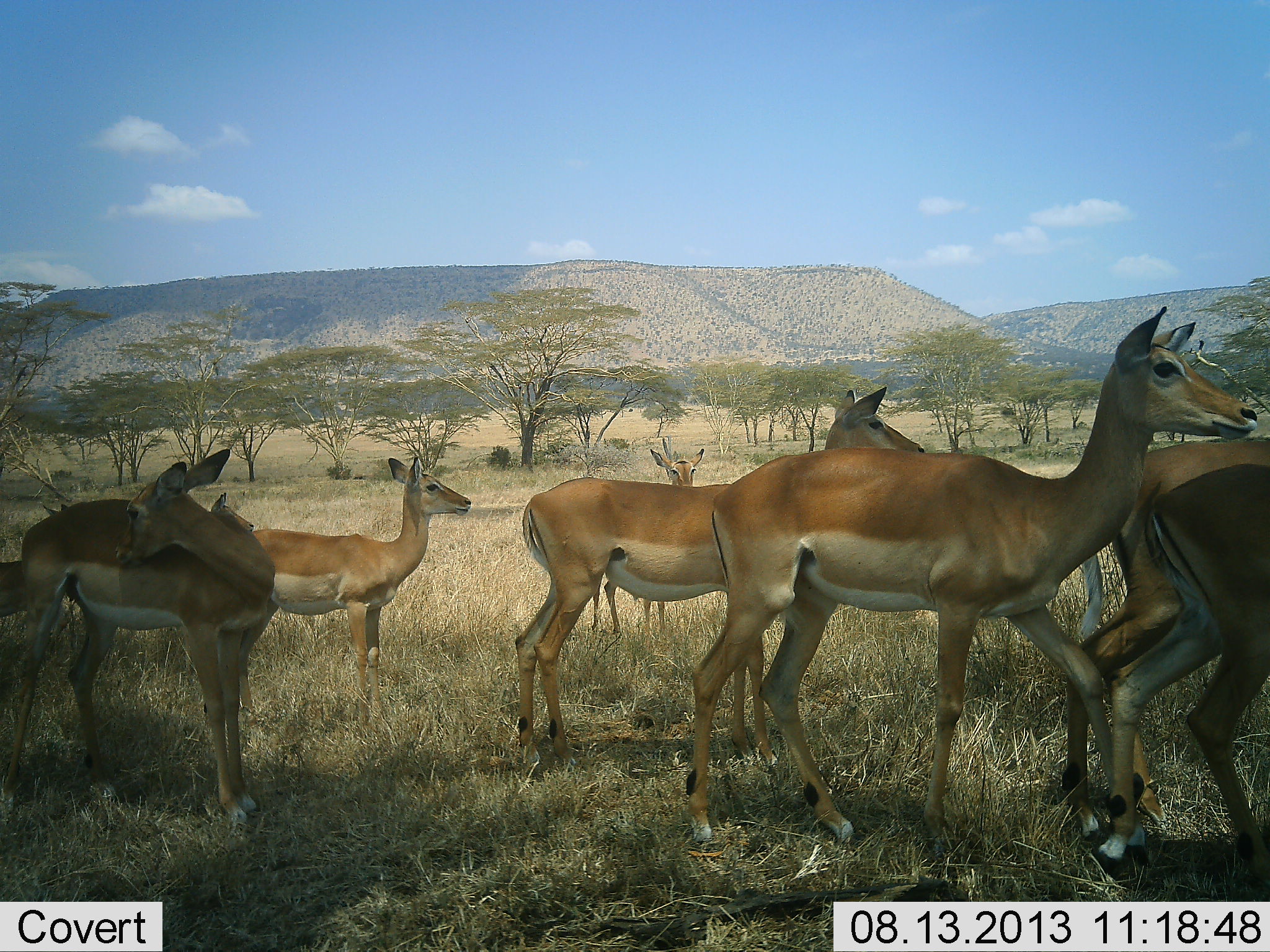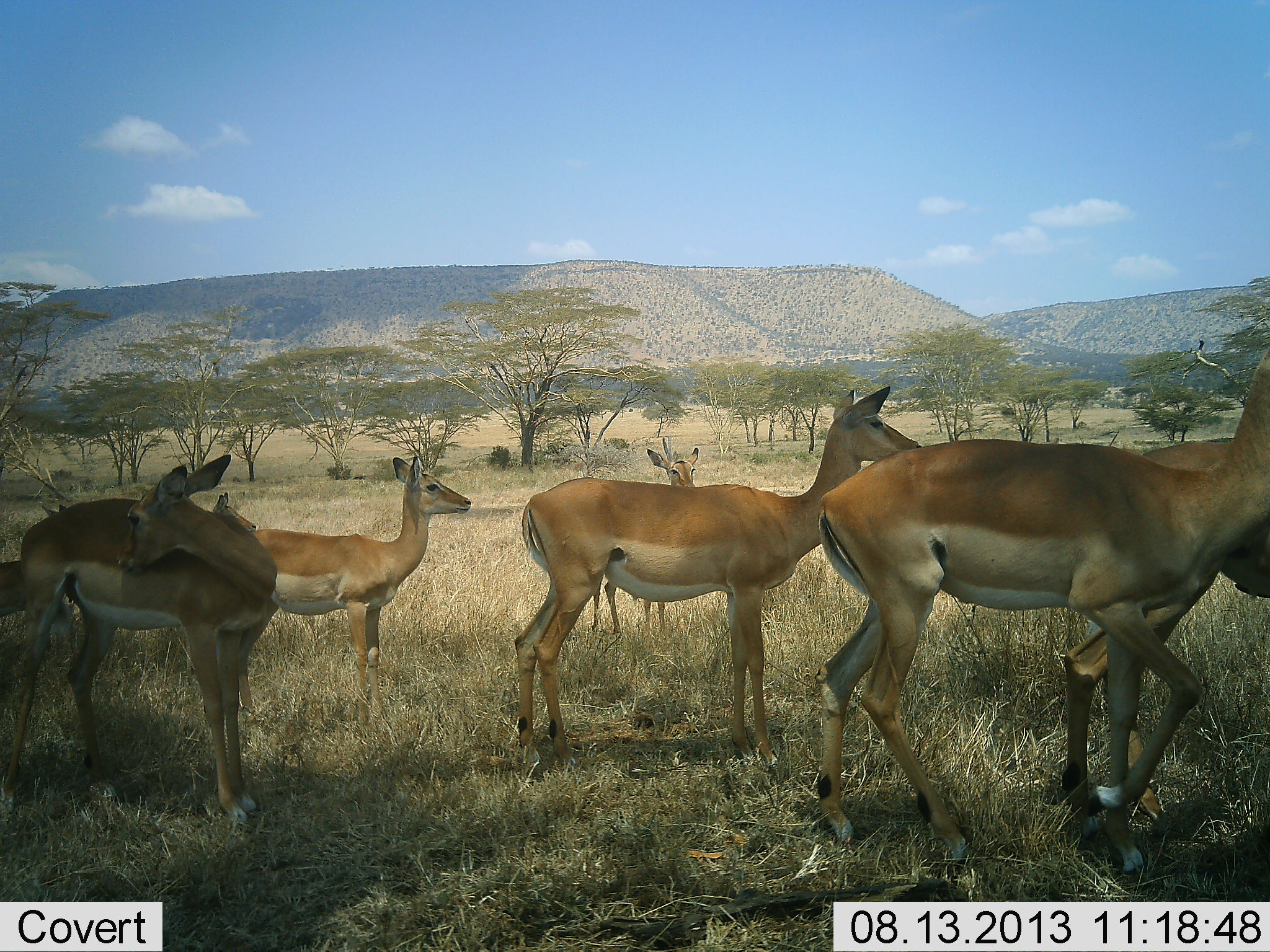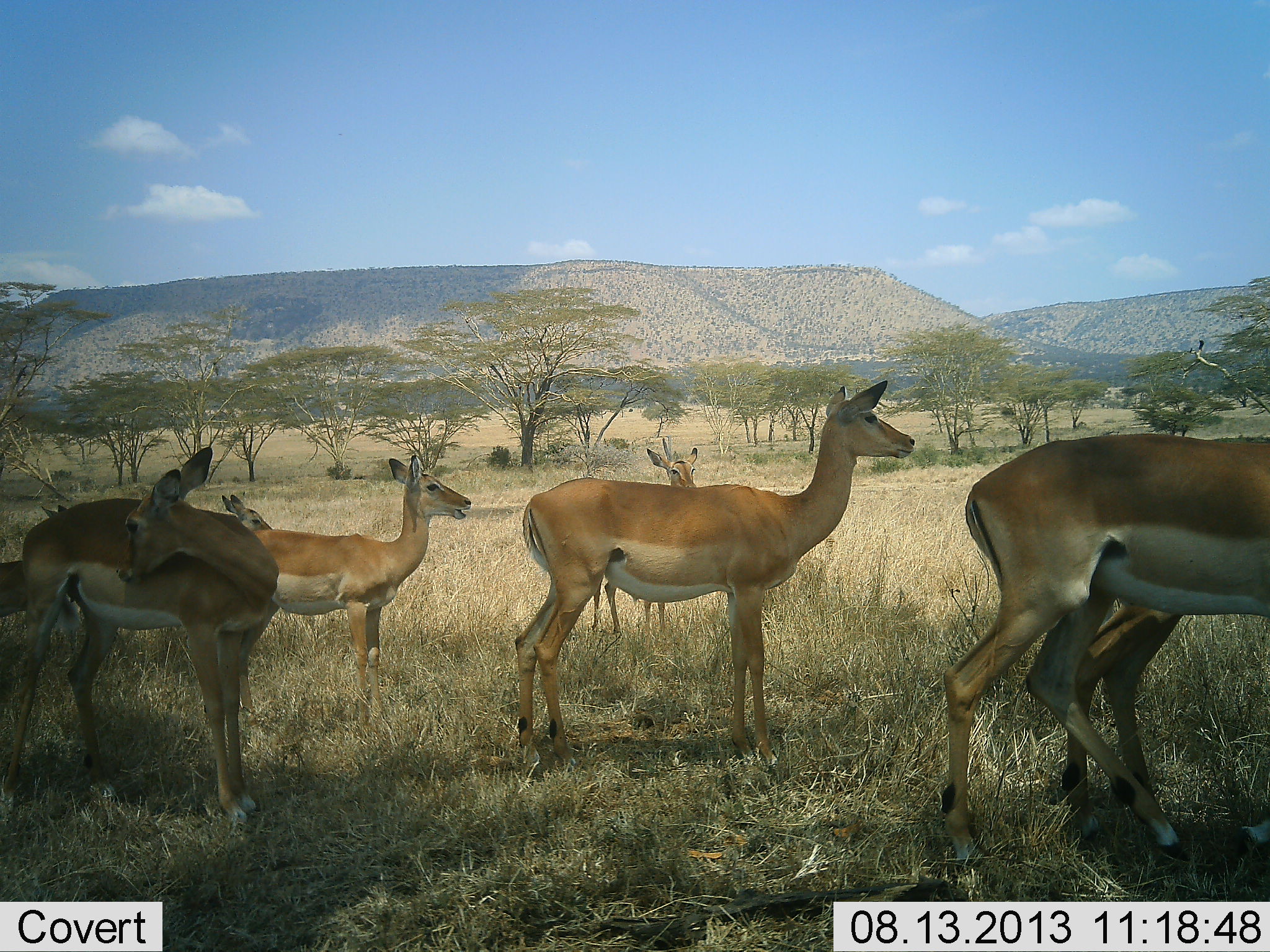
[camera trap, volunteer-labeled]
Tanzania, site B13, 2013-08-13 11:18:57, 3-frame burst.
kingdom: Animalia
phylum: Chordata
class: Mammalia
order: Artiodactyla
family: Bovidae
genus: Aepyceros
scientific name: Aepyceros melampus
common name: impala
Impala (Aepyceros melampus), count 8. Behavior (volunteer vote fractions): standing 100%, resting 0%, moving 80%, interacting 0%. Young present (vote fraction): 20%. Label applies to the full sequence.